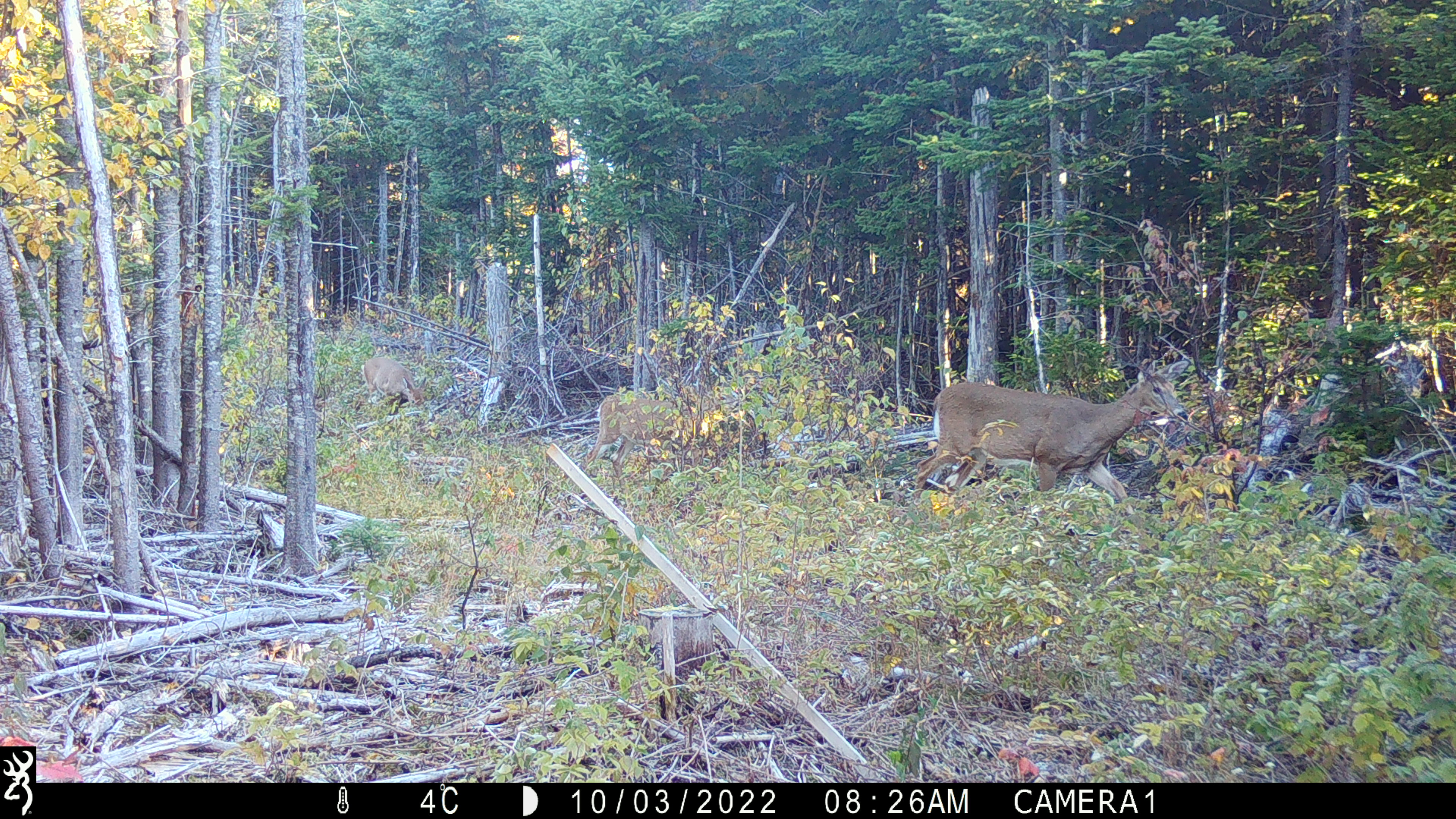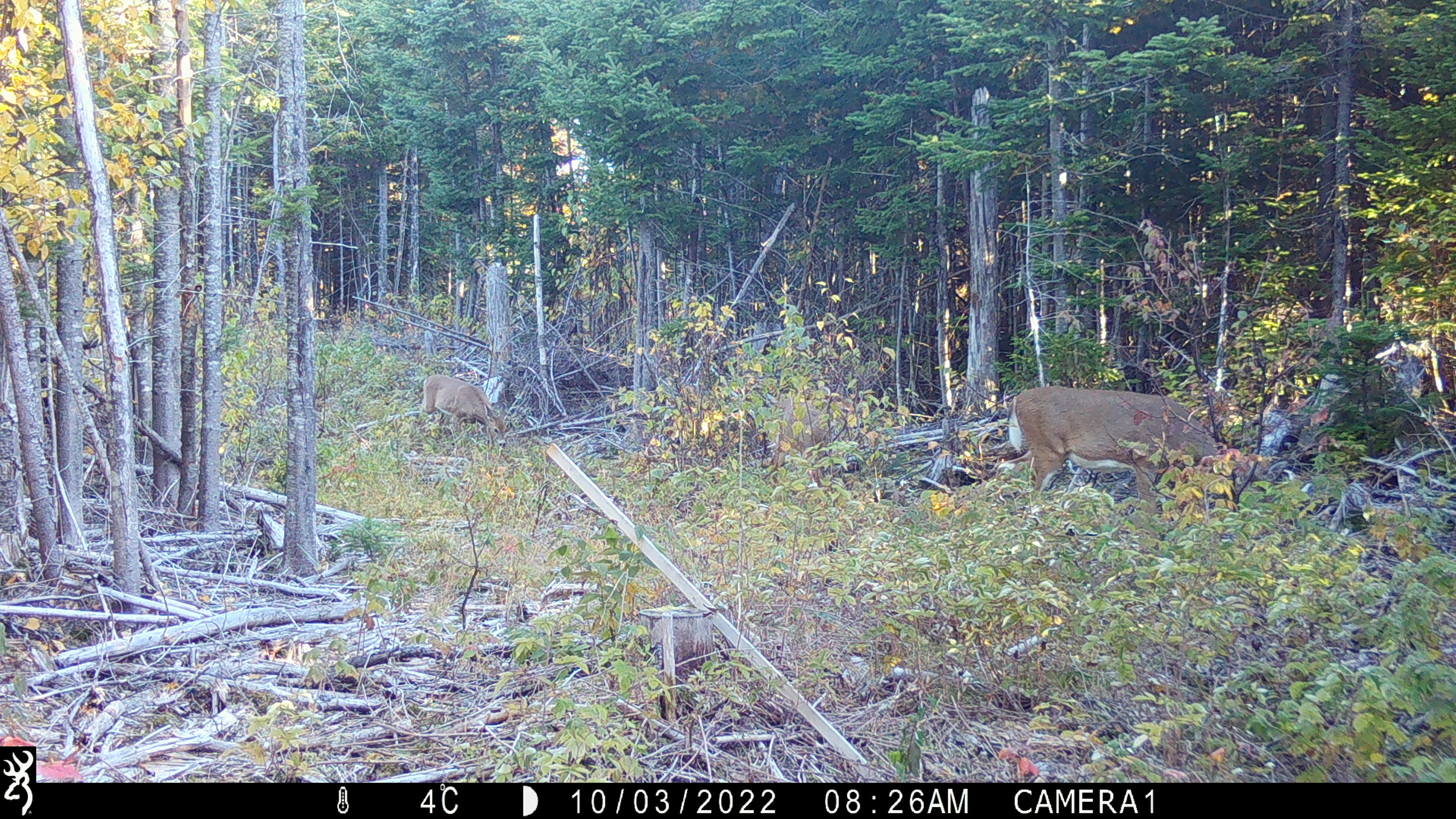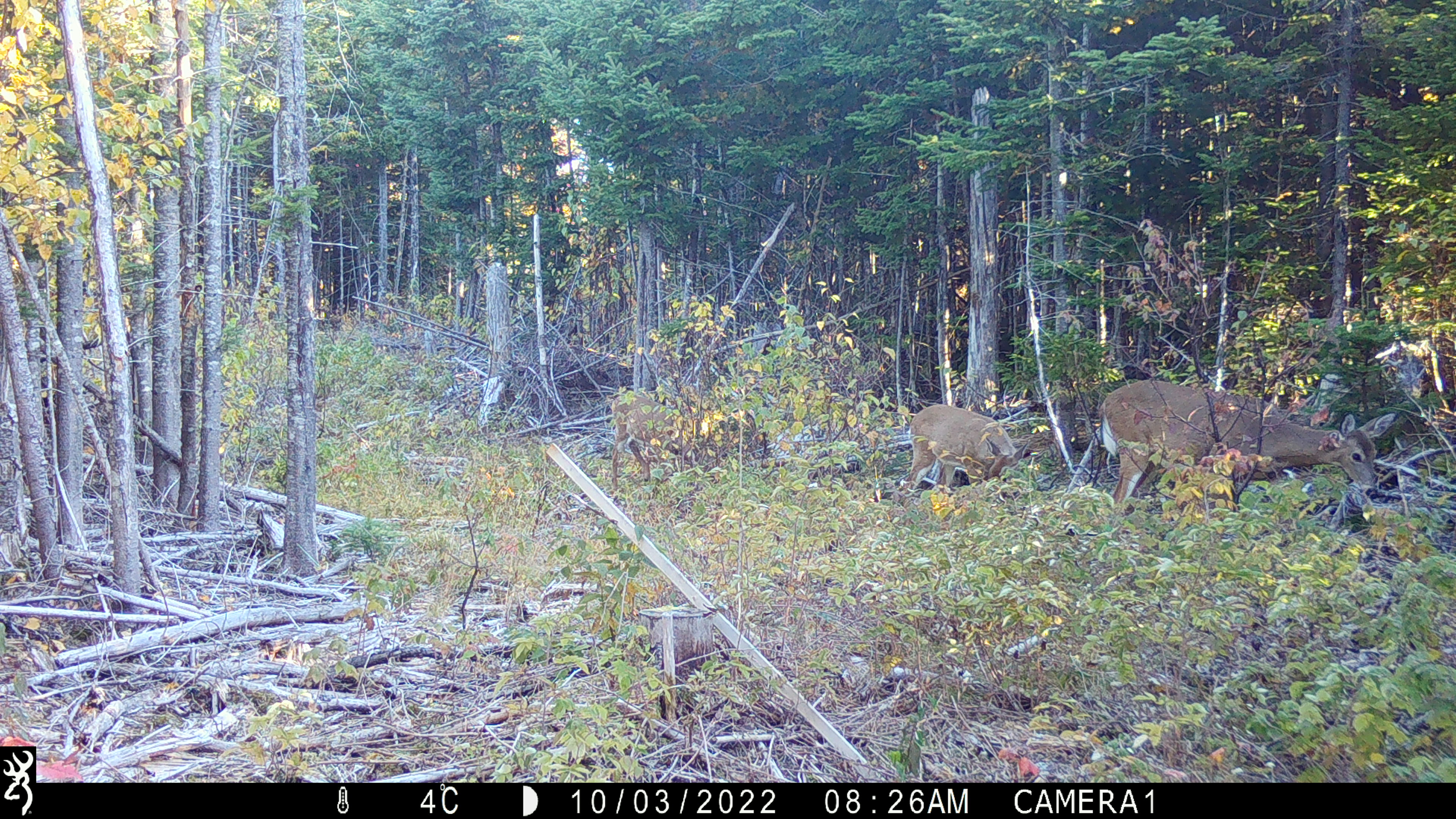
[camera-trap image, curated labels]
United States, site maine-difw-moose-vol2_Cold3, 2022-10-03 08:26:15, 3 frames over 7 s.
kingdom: Animalia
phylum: Chordata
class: Mammalia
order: Artiodactyla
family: Cervidae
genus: Odocoileus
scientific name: Odocoileus virginianus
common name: white-tailed deer